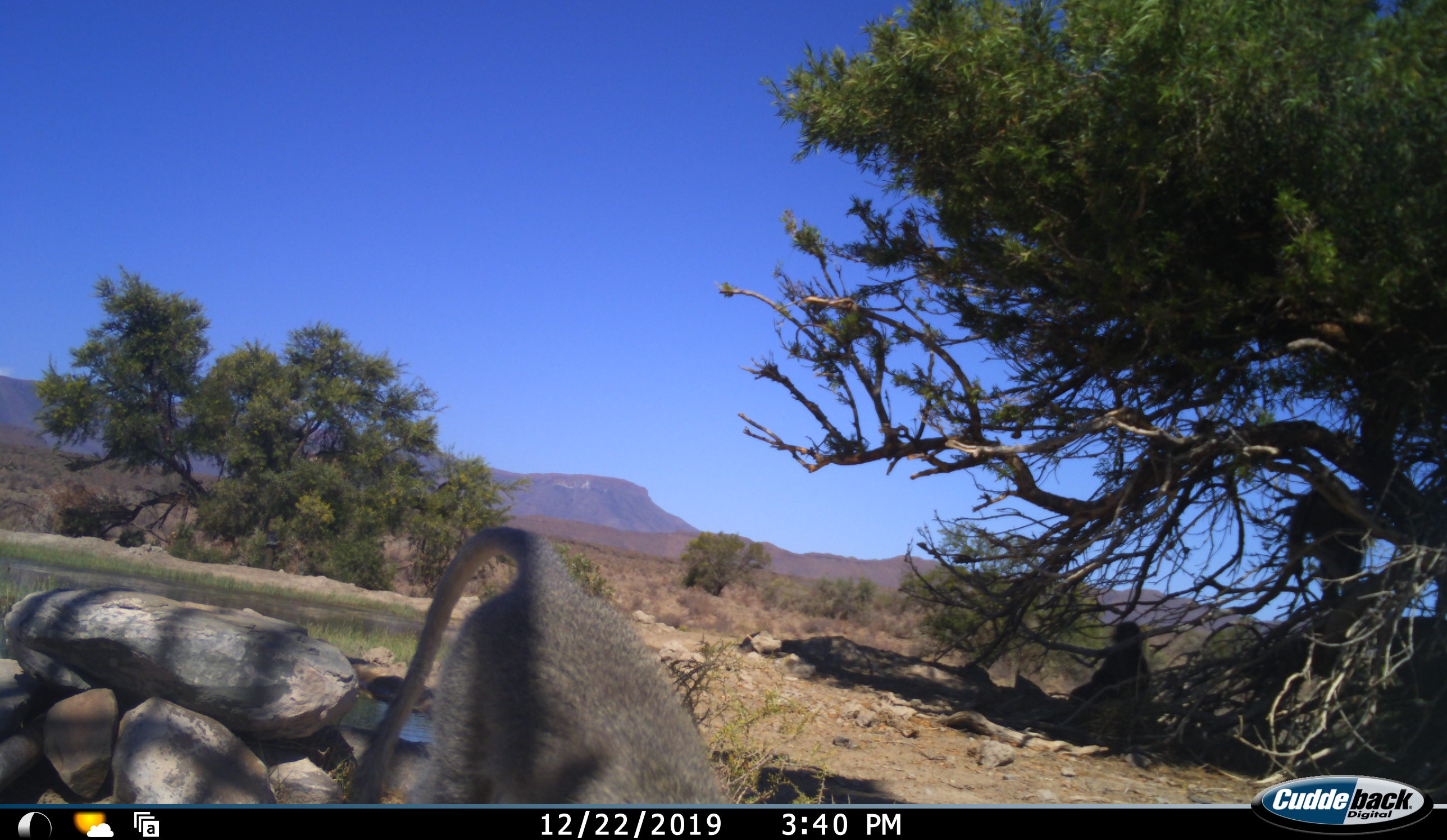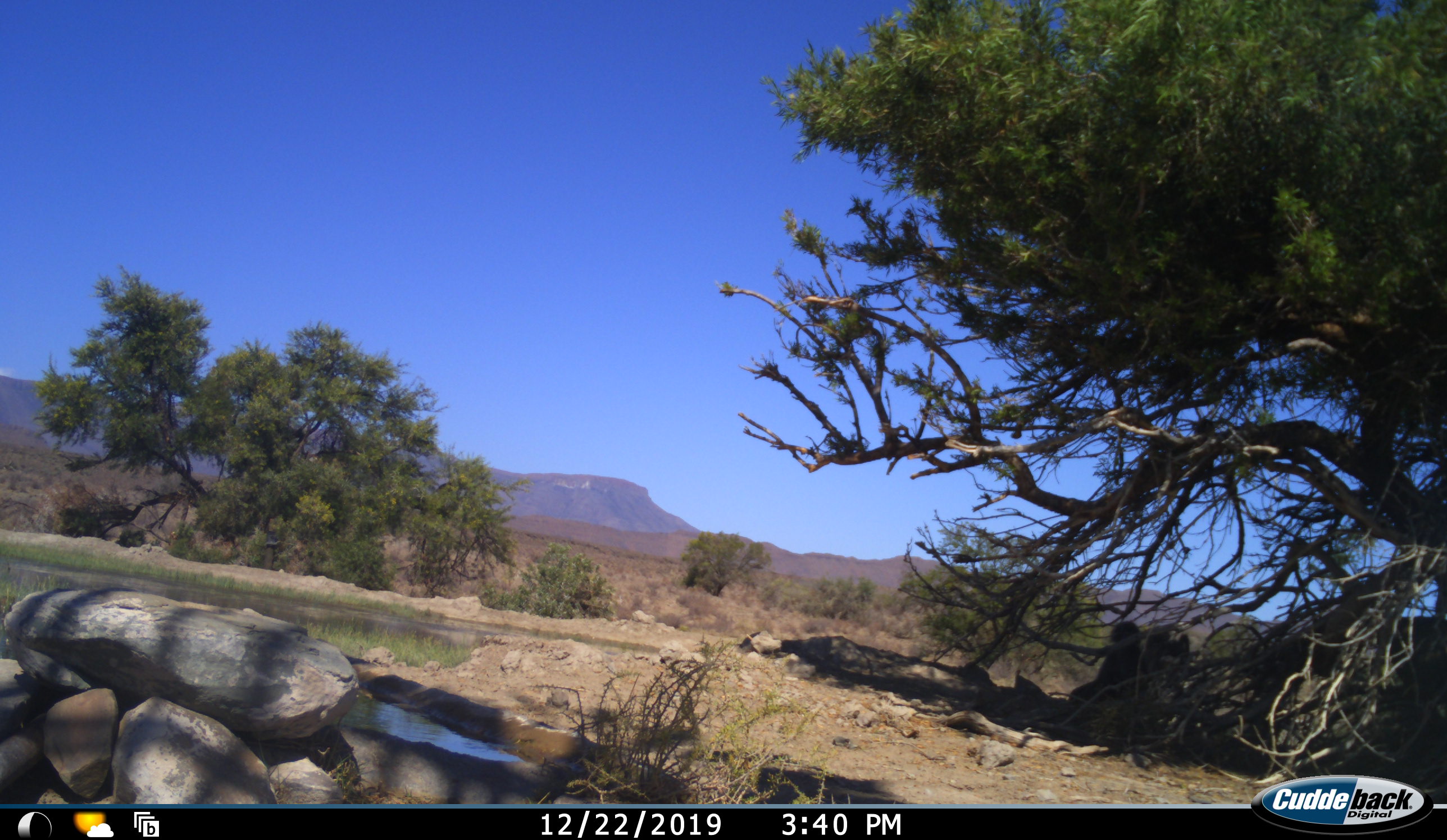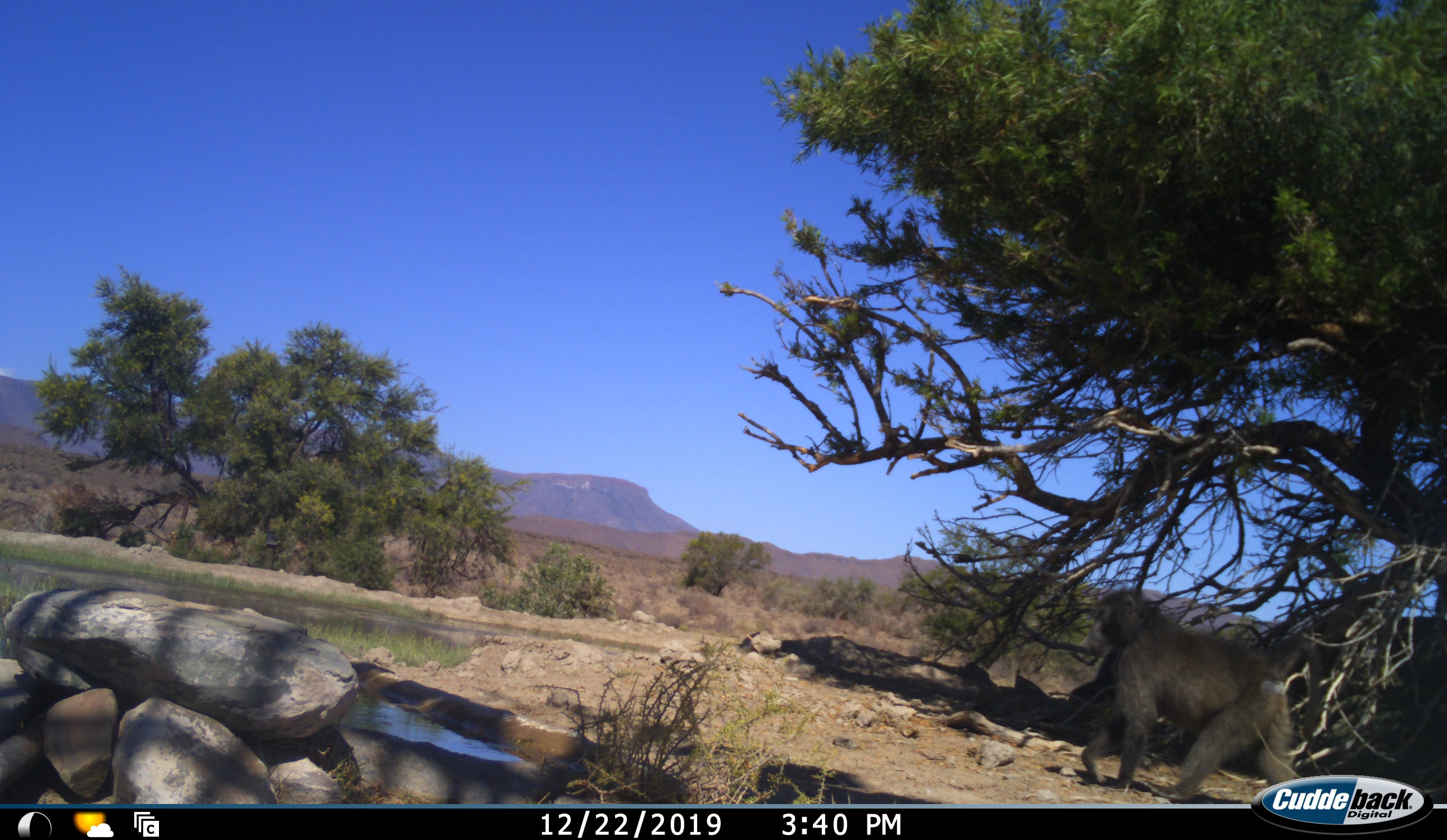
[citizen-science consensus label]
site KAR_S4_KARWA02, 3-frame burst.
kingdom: Animalia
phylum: Chordata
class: Mammalia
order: Primates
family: Cercopithecidae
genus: Papio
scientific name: Papio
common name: baboon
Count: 3.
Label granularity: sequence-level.